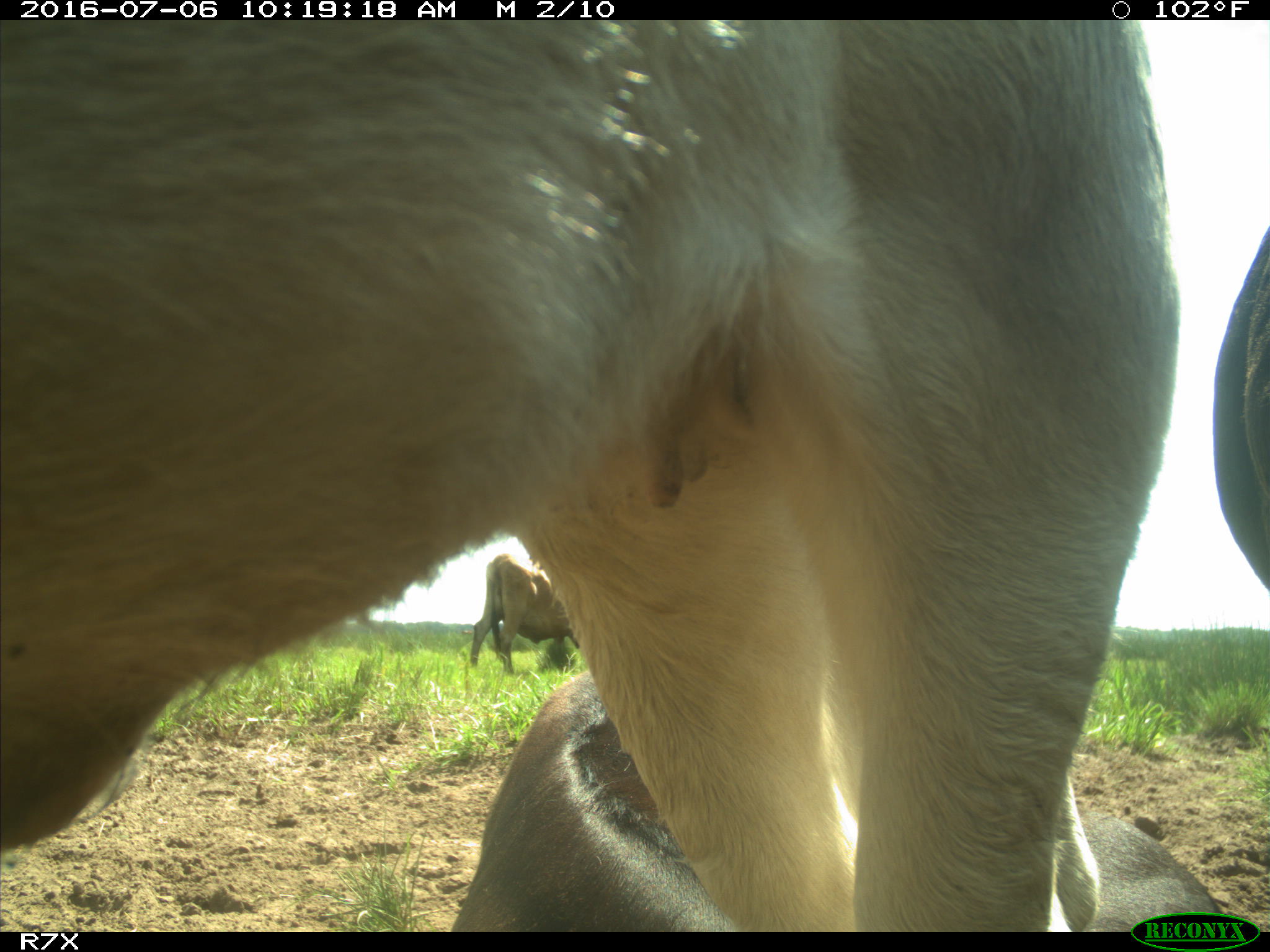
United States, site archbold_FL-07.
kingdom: Animalia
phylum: Chordata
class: Mammalia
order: Artiodactyla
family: Bovidae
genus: Bos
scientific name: Bos taurus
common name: domestic cow